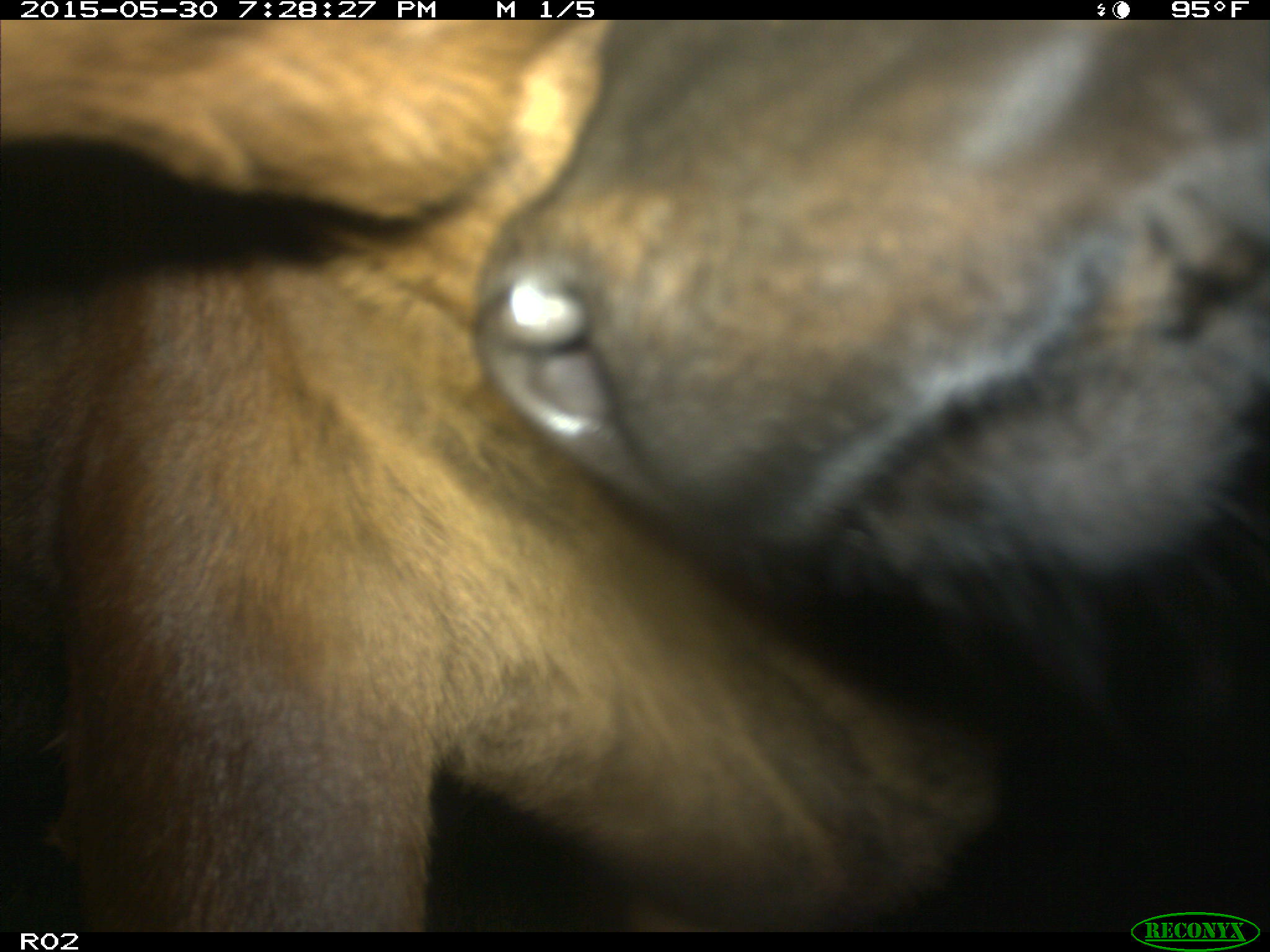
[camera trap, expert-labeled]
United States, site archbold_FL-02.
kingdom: Animalia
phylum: Chordata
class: Mammalia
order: Artiodactyla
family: Bovidae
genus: Bos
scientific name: Bos taurus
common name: domestic cow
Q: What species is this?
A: Bos taurus (domestic cow).